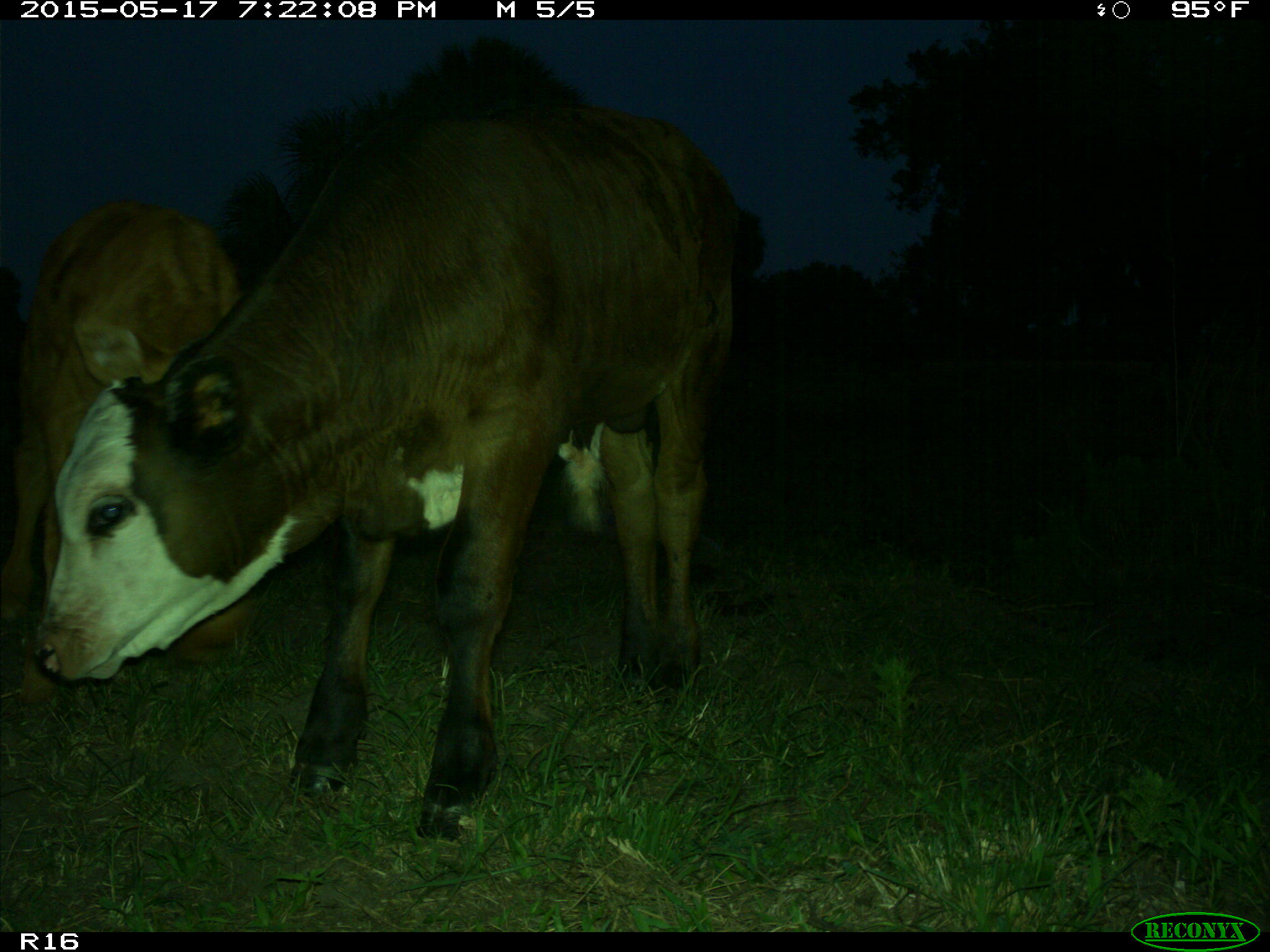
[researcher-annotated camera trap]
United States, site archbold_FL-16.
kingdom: Animalia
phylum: Chordata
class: Mammalia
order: Artiodactyla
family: Bovidae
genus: Bos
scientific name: Bos taurus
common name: domestic cow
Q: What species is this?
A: Bos taurus (domestic cow).